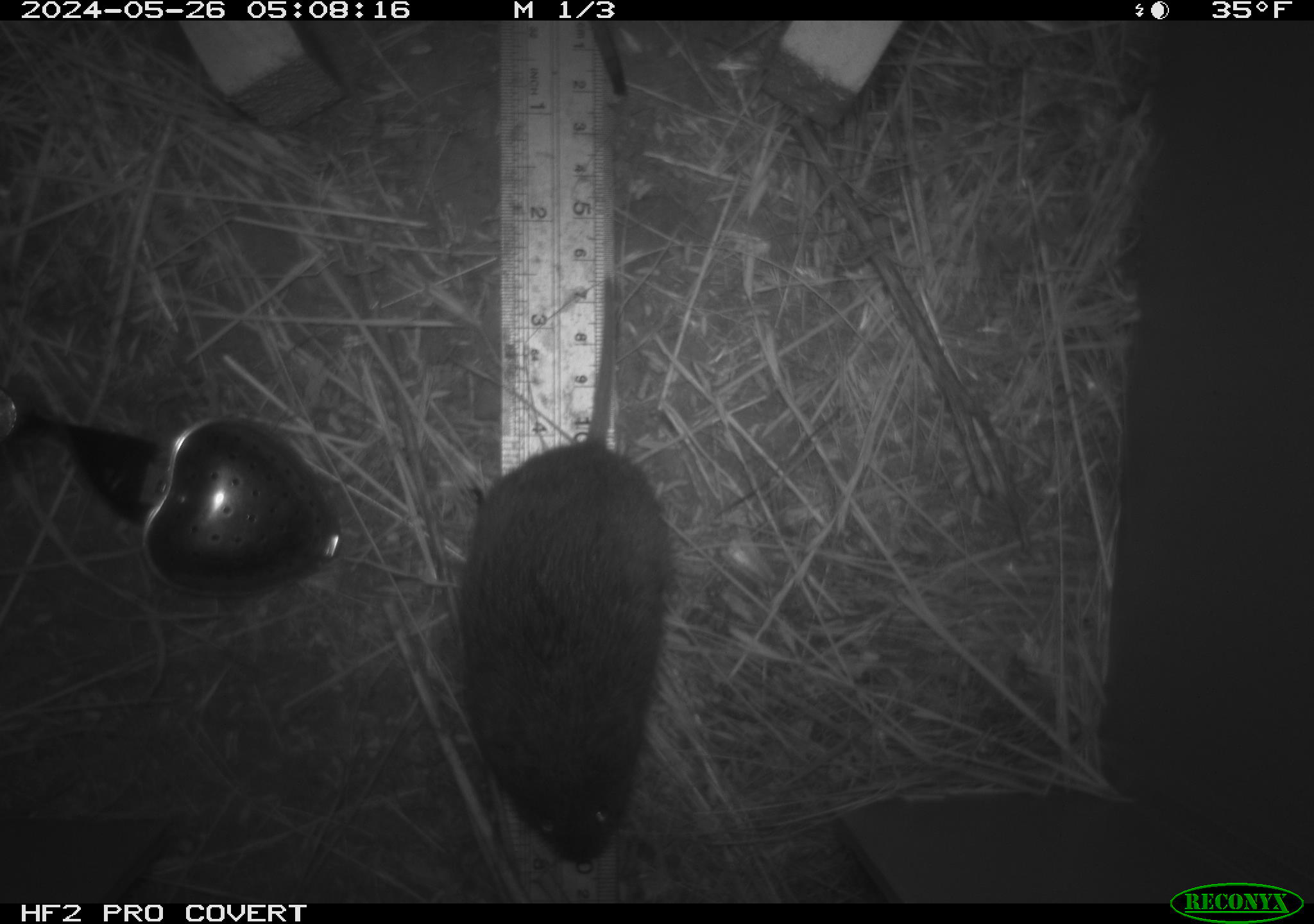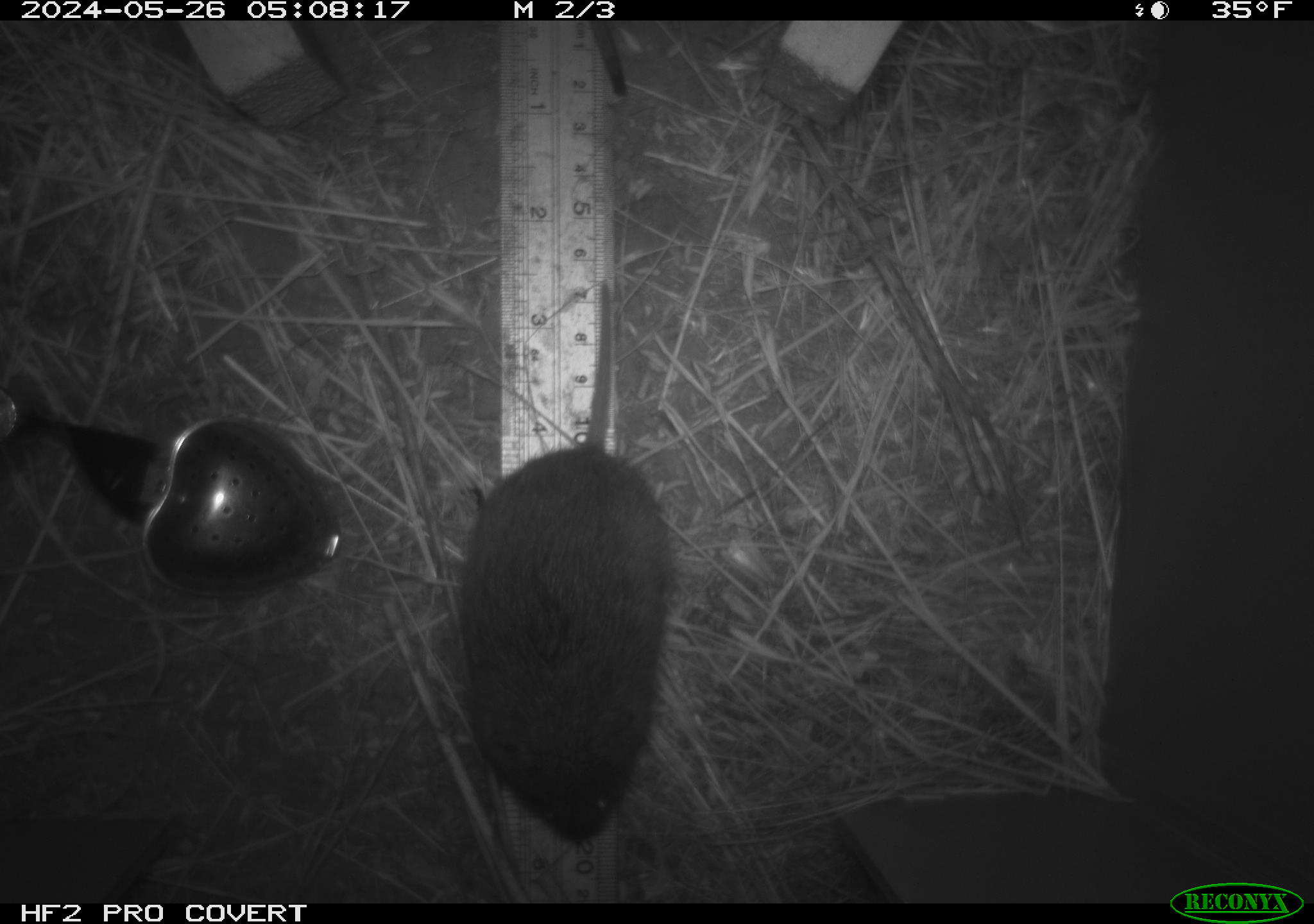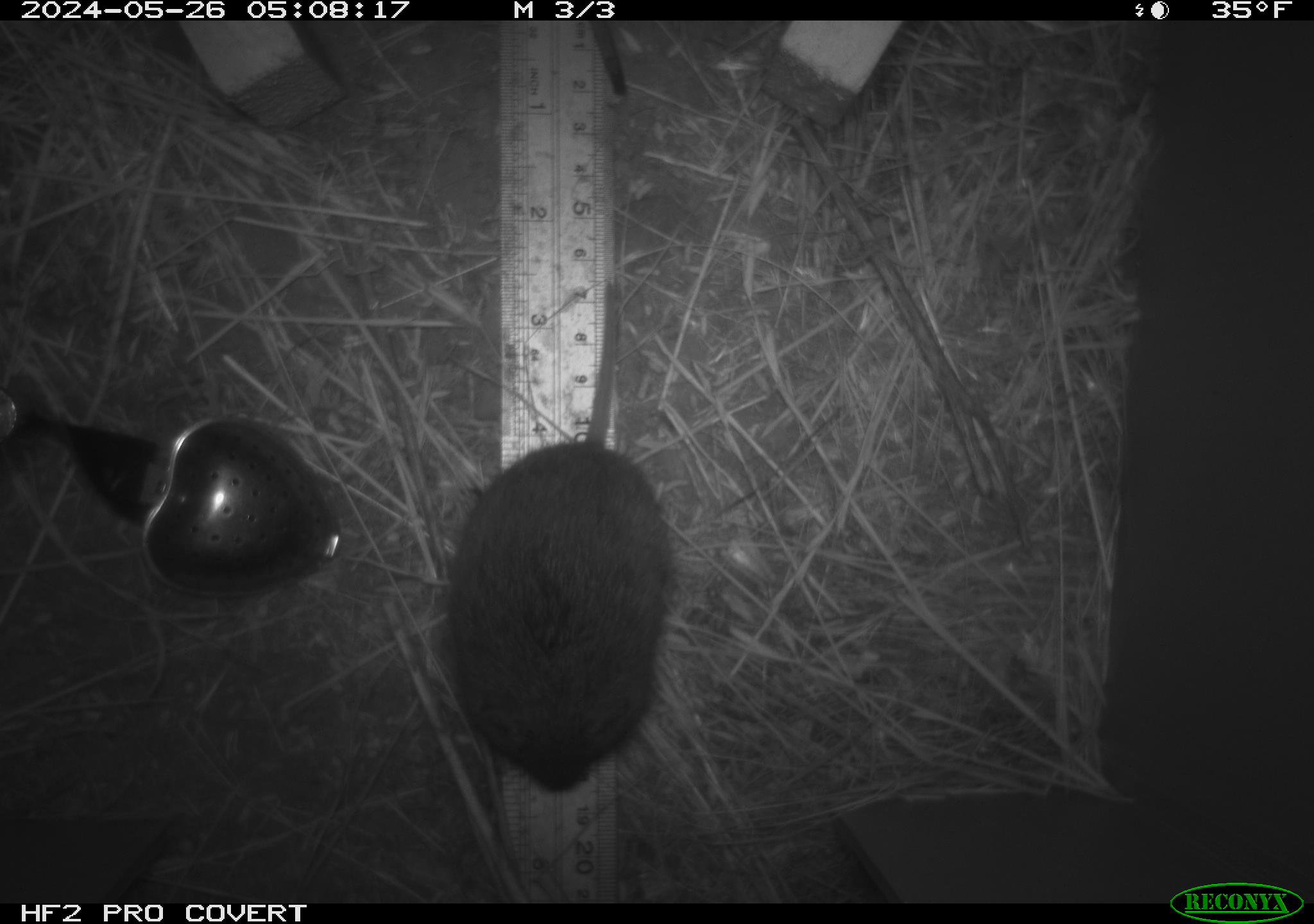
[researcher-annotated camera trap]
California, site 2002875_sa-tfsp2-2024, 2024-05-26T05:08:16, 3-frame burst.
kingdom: Animalia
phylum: Chordata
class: Mammalia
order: Rodentia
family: Cricetidae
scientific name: Arvicolinae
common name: voles, lemmings, and muskrats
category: arvicolinae subfamily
Arvicolinae subfamily (voles, lemmings, and muskrats) (Arvicolinae).